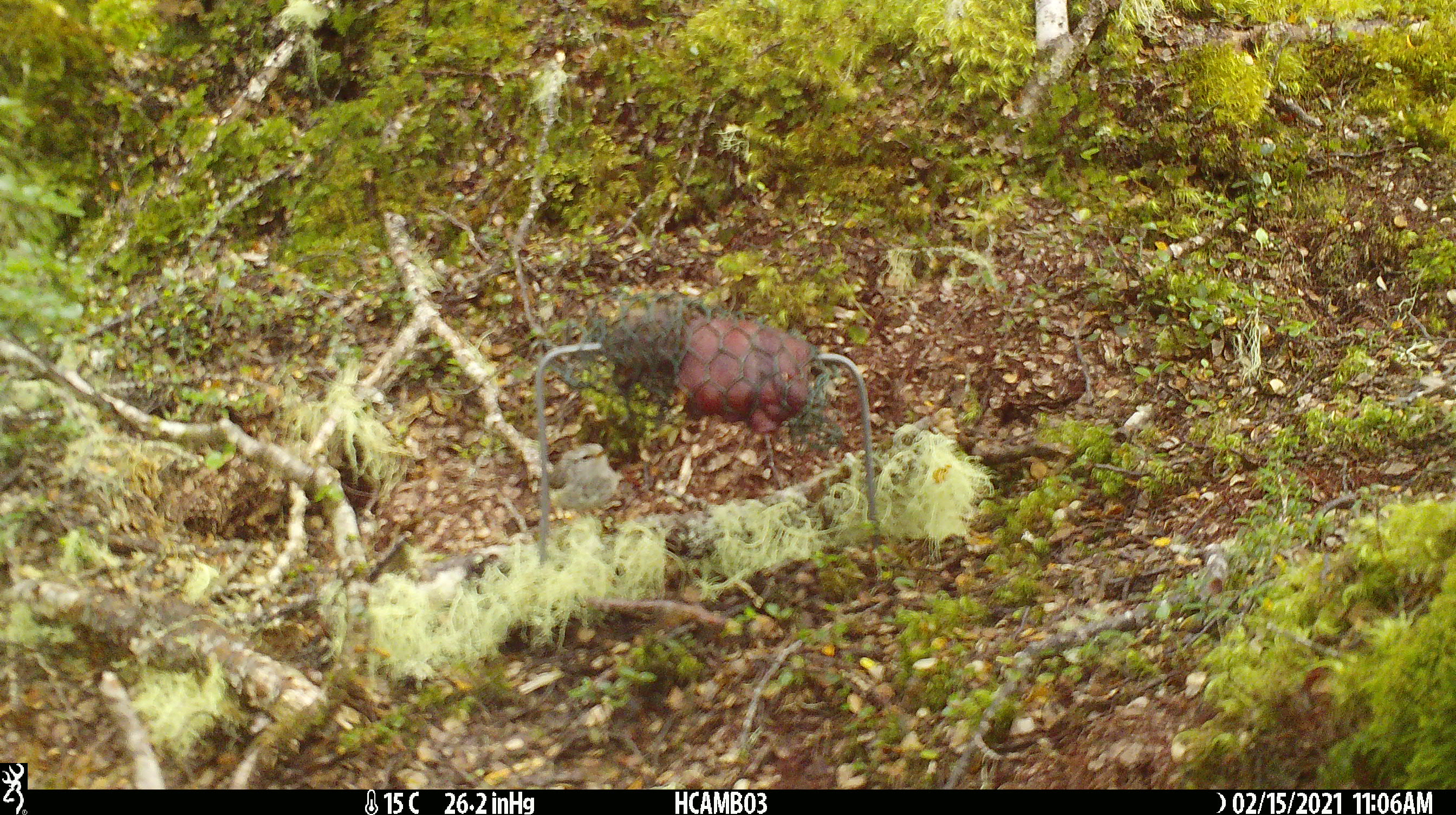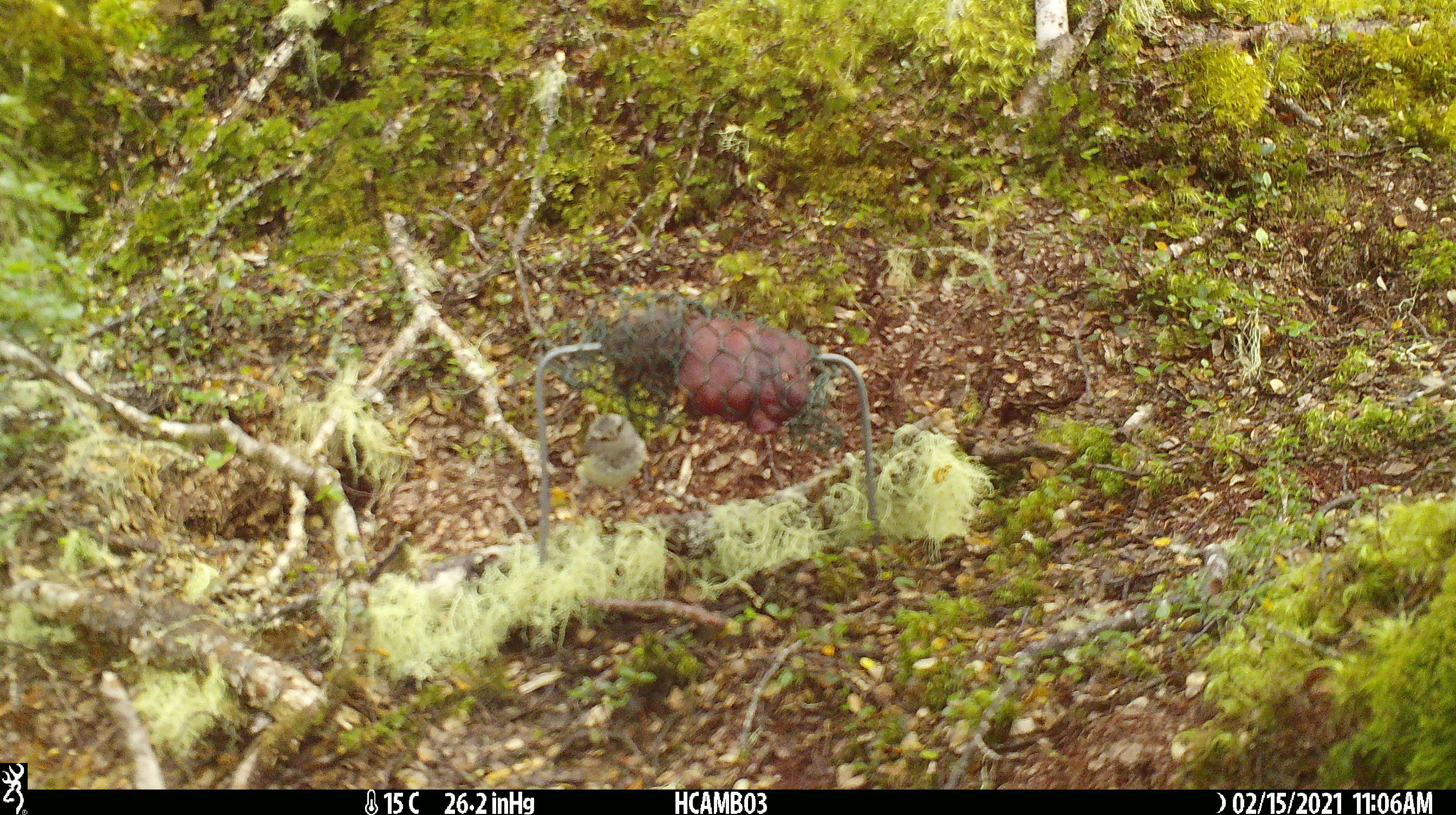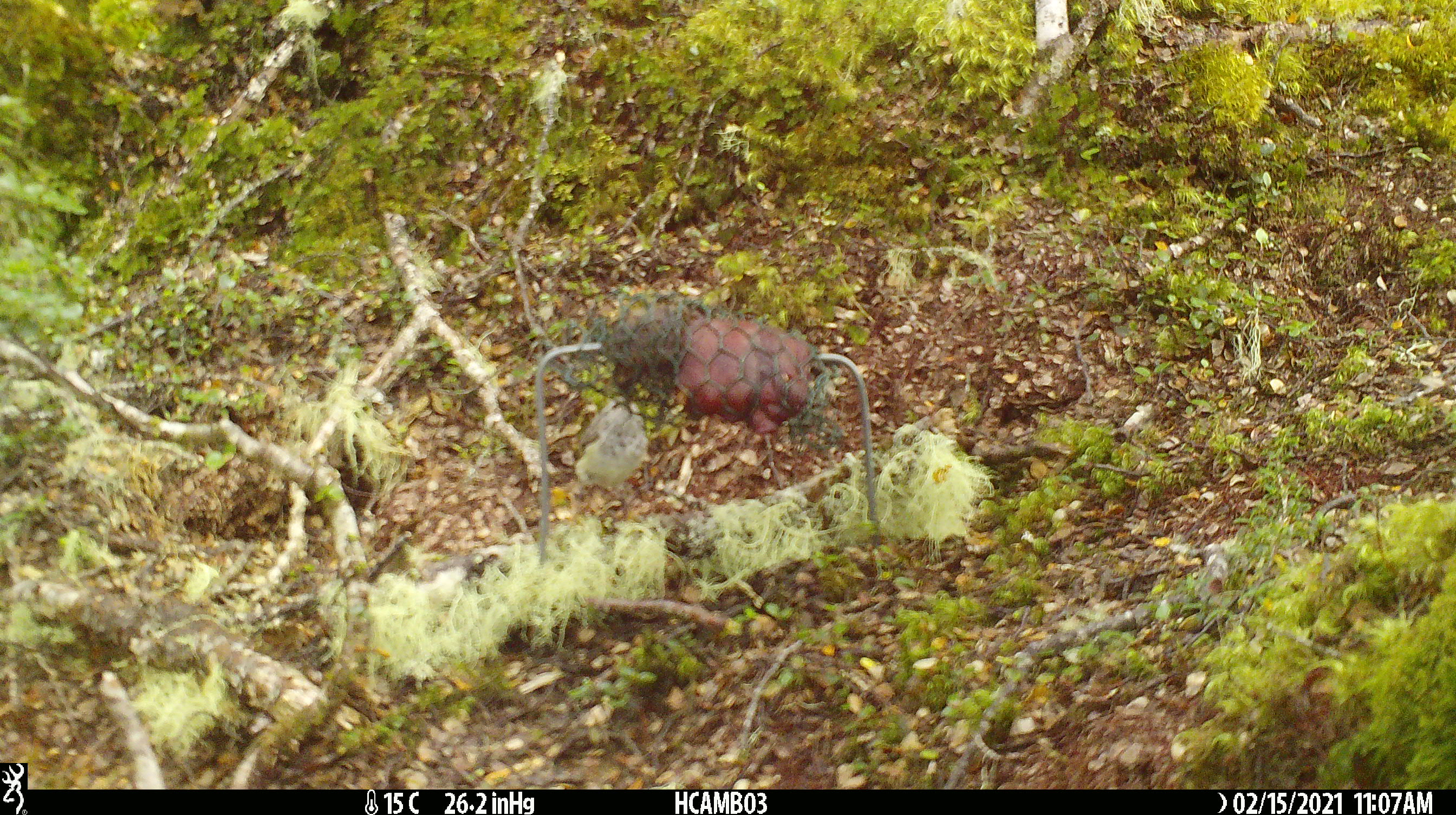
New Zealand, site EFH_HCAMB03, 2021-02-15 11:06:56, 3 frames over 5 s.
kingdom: Animalia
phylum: Chordata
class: Aves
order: Passeriformes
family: Acanthisittidae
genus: Acanthisitta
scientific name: Acanthisitta chloris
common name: rifleman